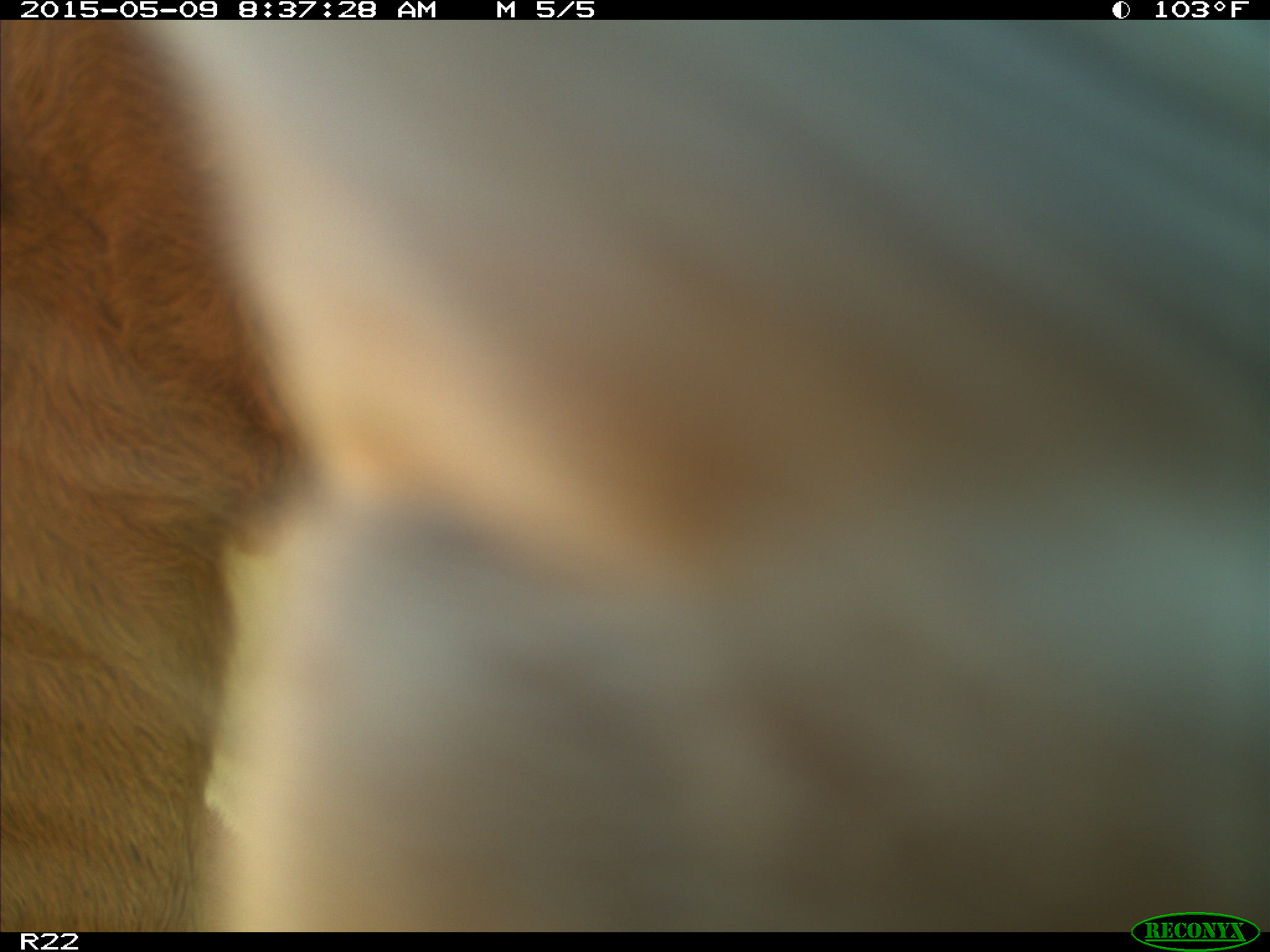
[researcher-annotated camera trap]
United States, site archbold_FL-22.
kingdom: Animalia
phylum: Chordata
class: Mammalia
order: Artiodactyla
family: Bovidae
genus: Bos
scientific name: Bos taurus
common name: domestic cow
Bos taurus (domestic cow).